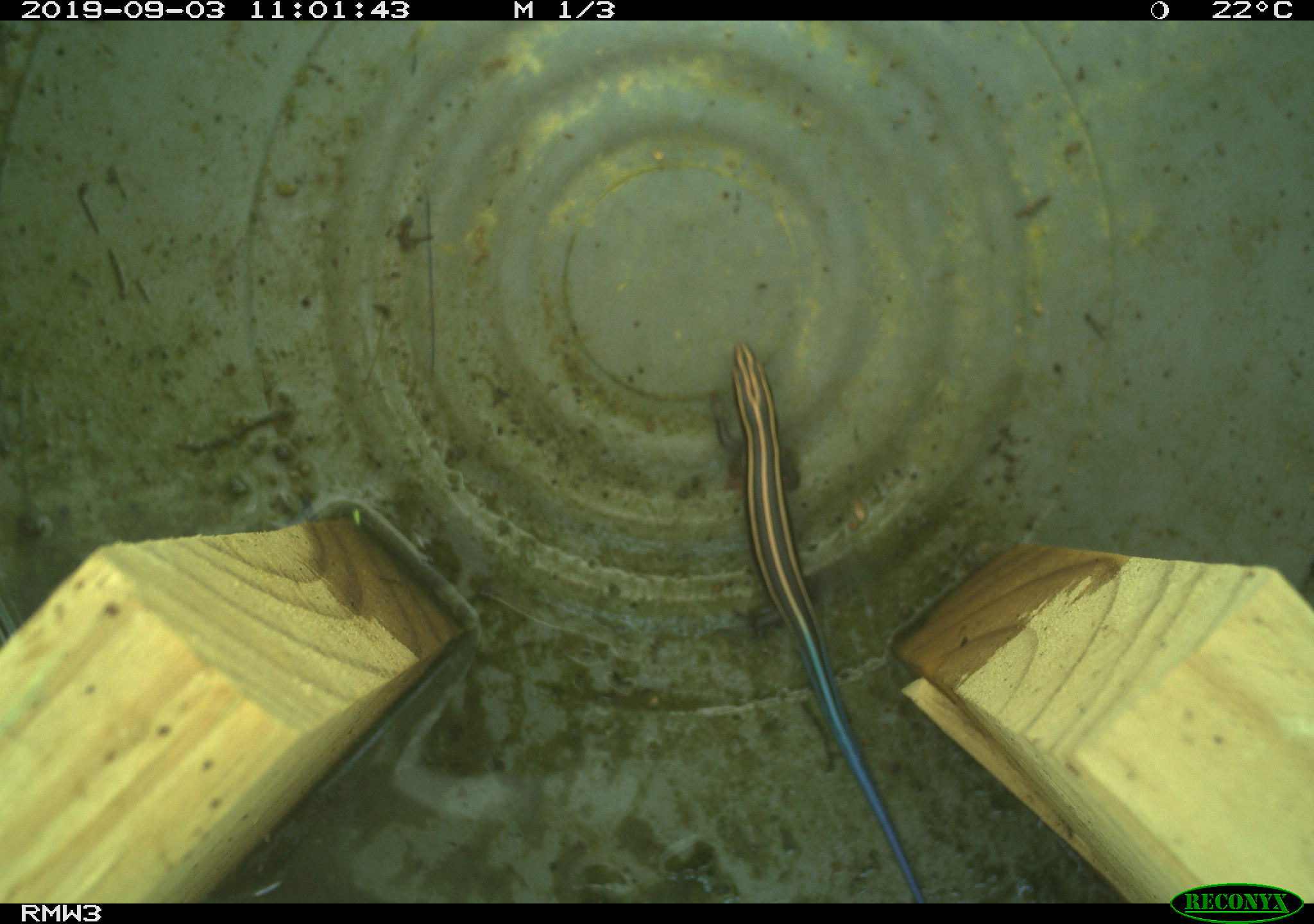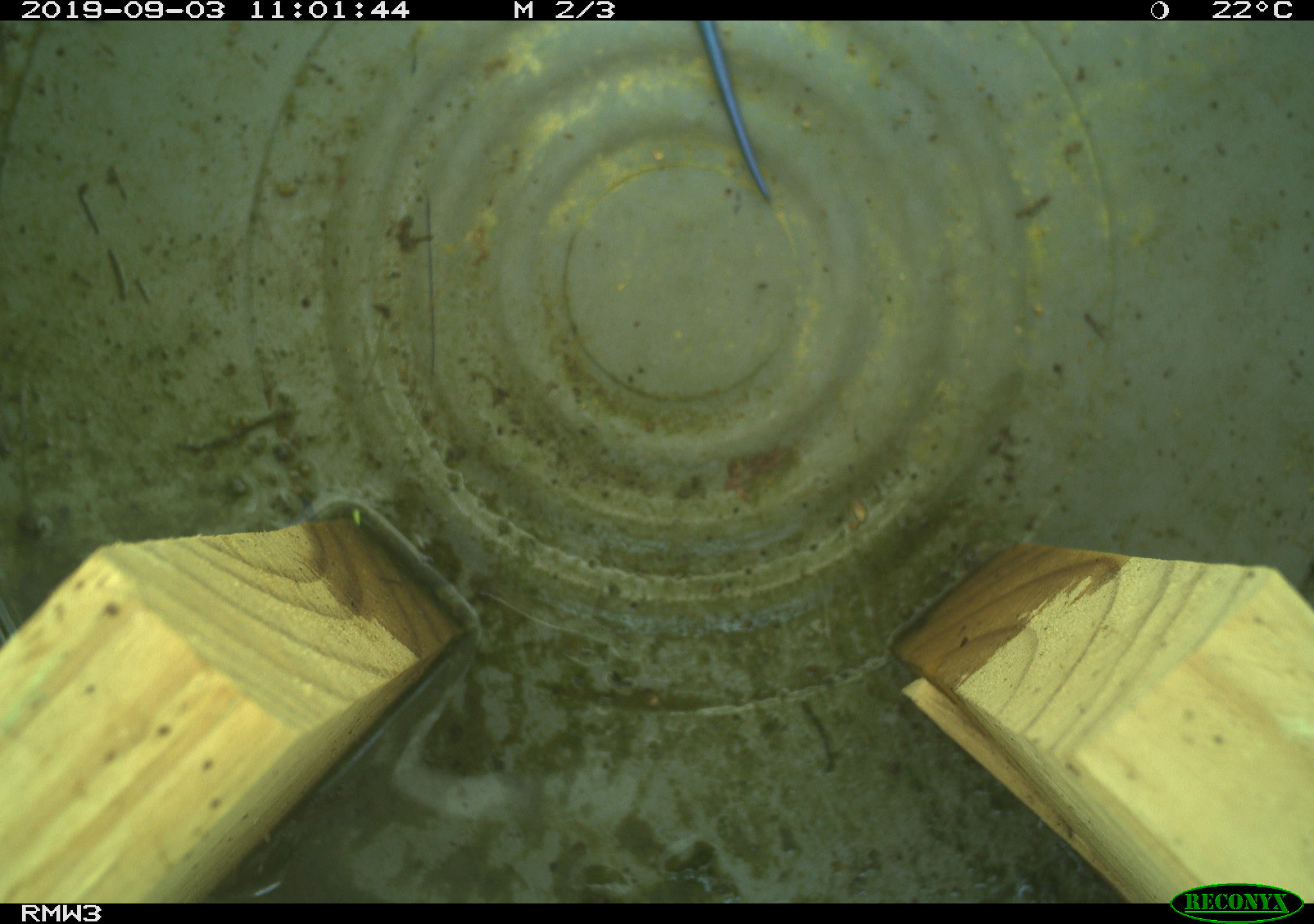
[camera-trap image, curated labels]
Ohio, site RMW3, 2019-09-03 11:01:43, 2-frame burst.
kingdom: Animalia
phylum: Chordata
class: Reptilia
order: Squamata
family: Scincidae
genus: Plestiodon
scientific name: Plestiodon fasciatus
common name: common five-lined skink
Common five-lined skink (Plestiodon fasciatus).